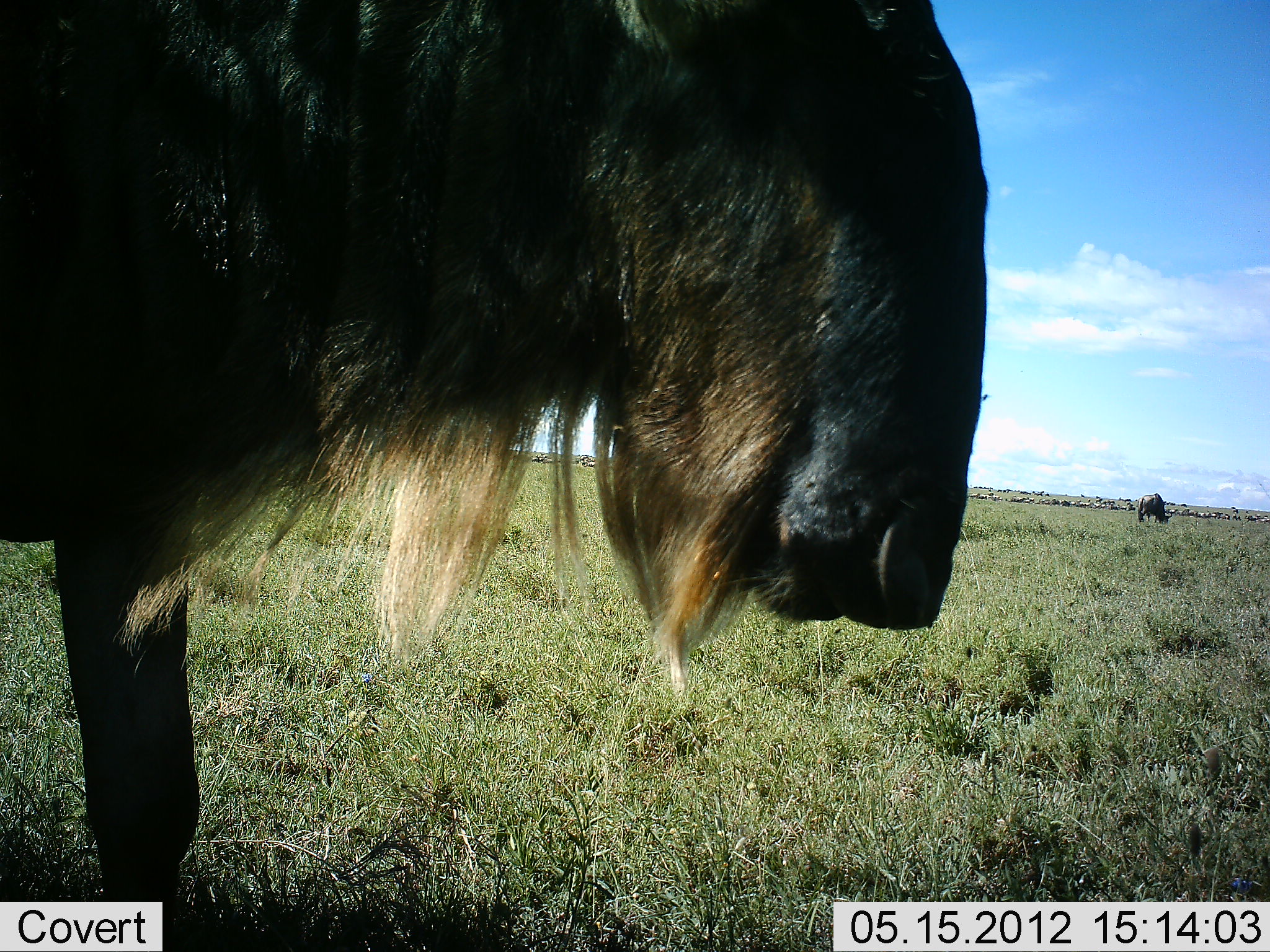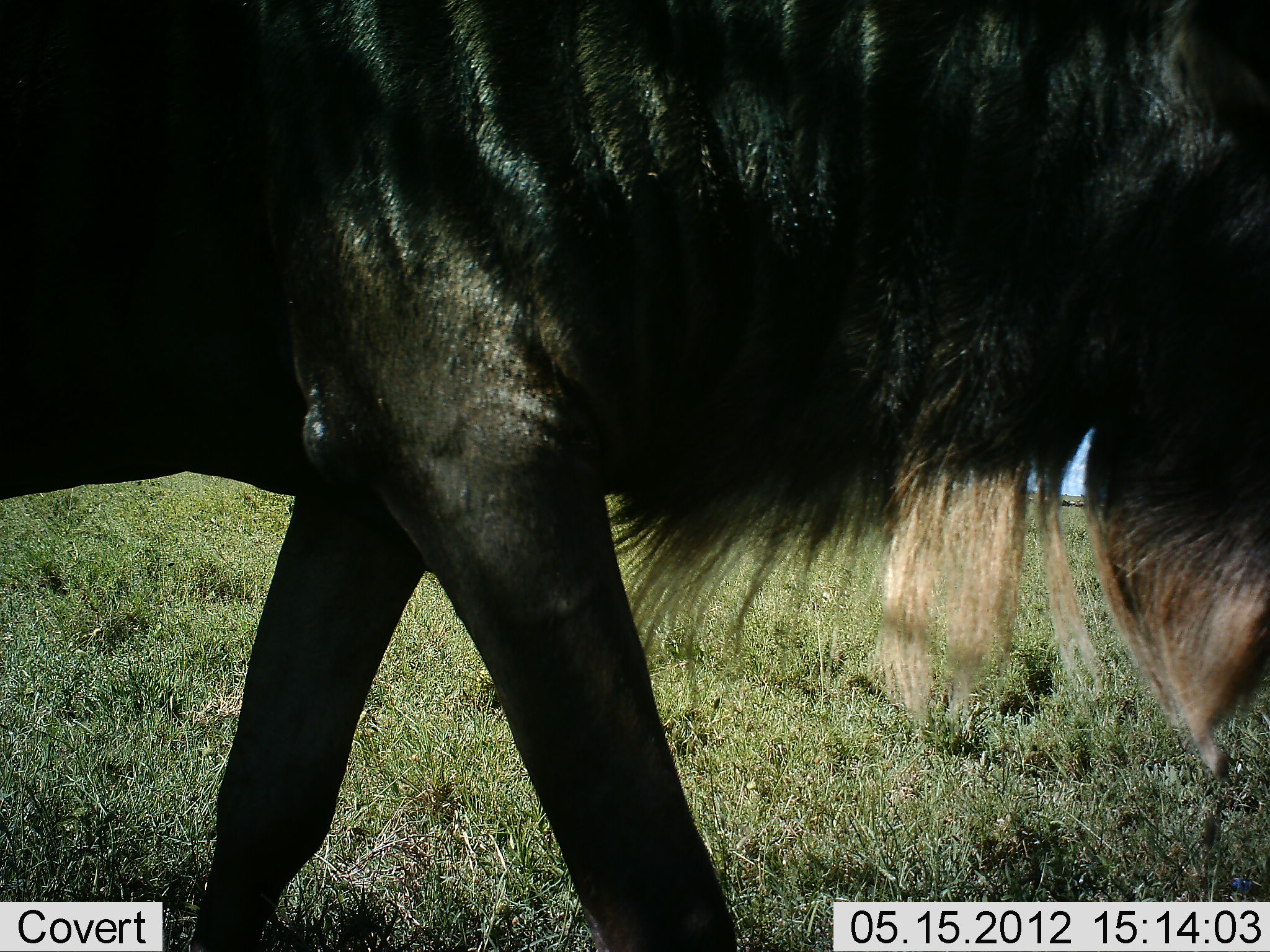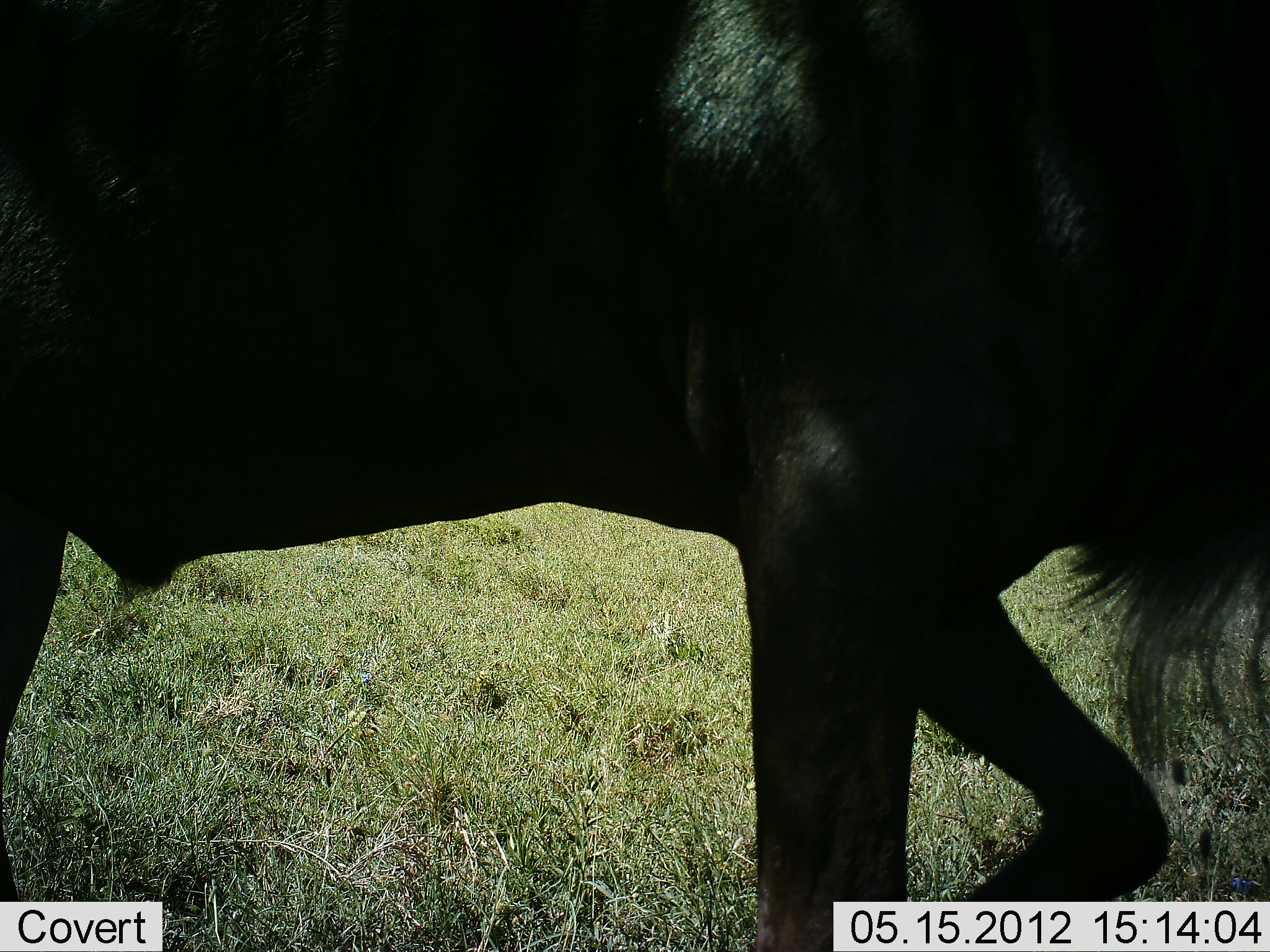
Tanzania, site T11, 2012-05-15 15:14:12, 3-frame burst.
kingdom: Animalia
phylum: Chordata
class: Mammalia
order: Artiodactyla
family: Bovidae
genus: Connochaetes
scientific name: Connochaetes taurinus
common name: blue wildebeest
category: wildebeest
Wildebeest (blue wildebeest) (Connochaetes taurinus), count 2. Behavior (volunteer vote fractions): standing 50%, resting 0%, moving 100%, interacting 0%. Young present (vote fraction): 0%. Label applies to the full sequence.